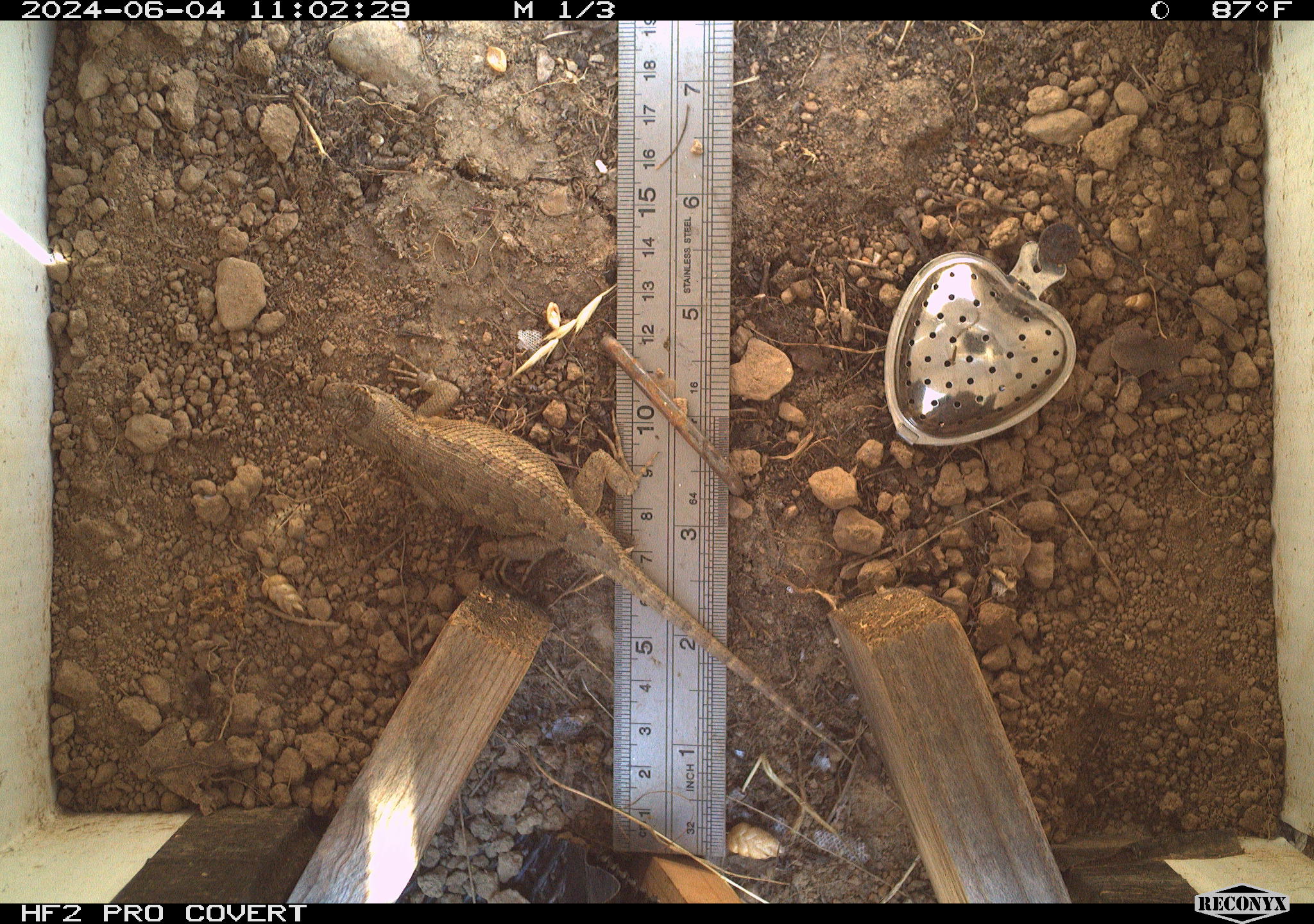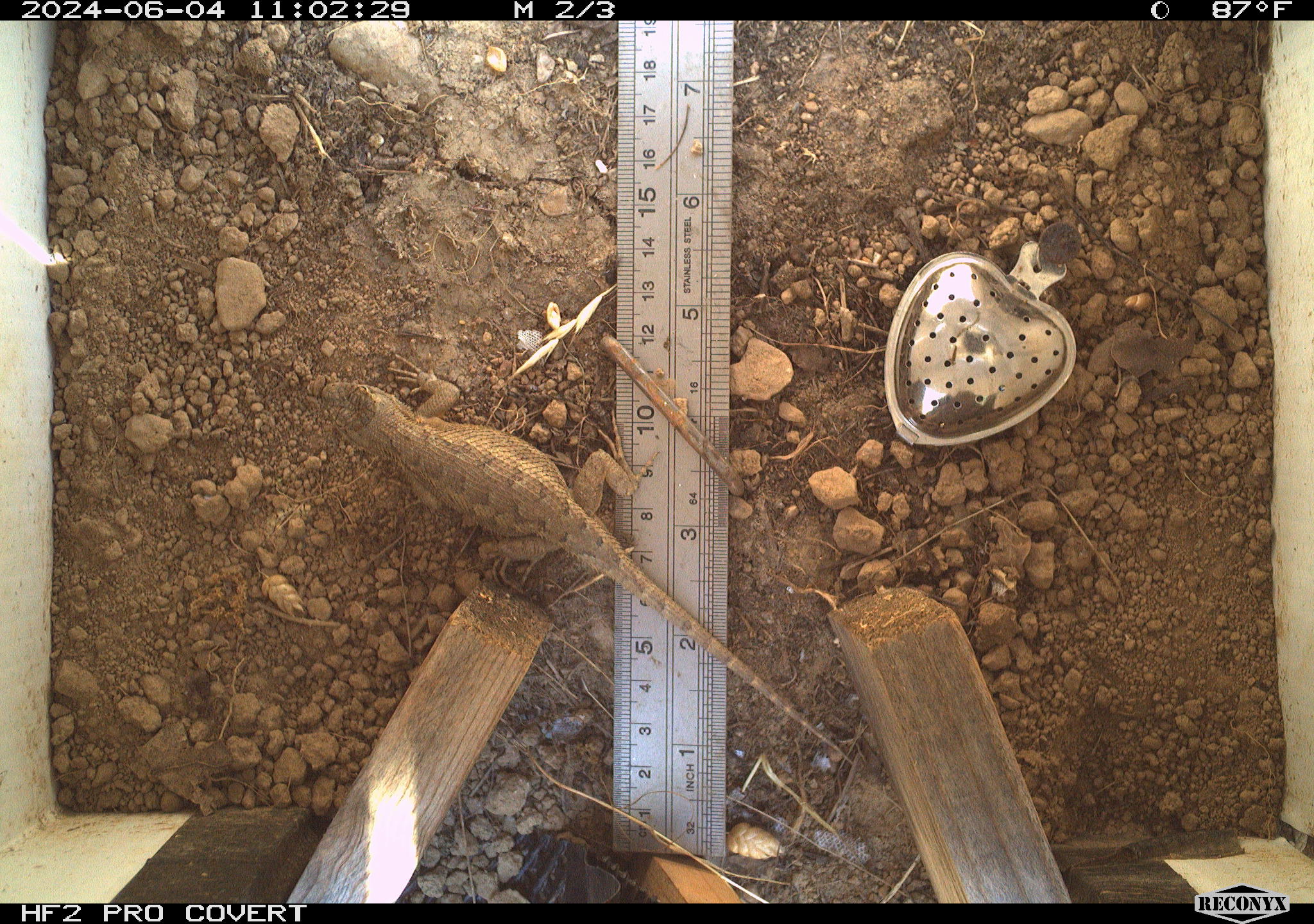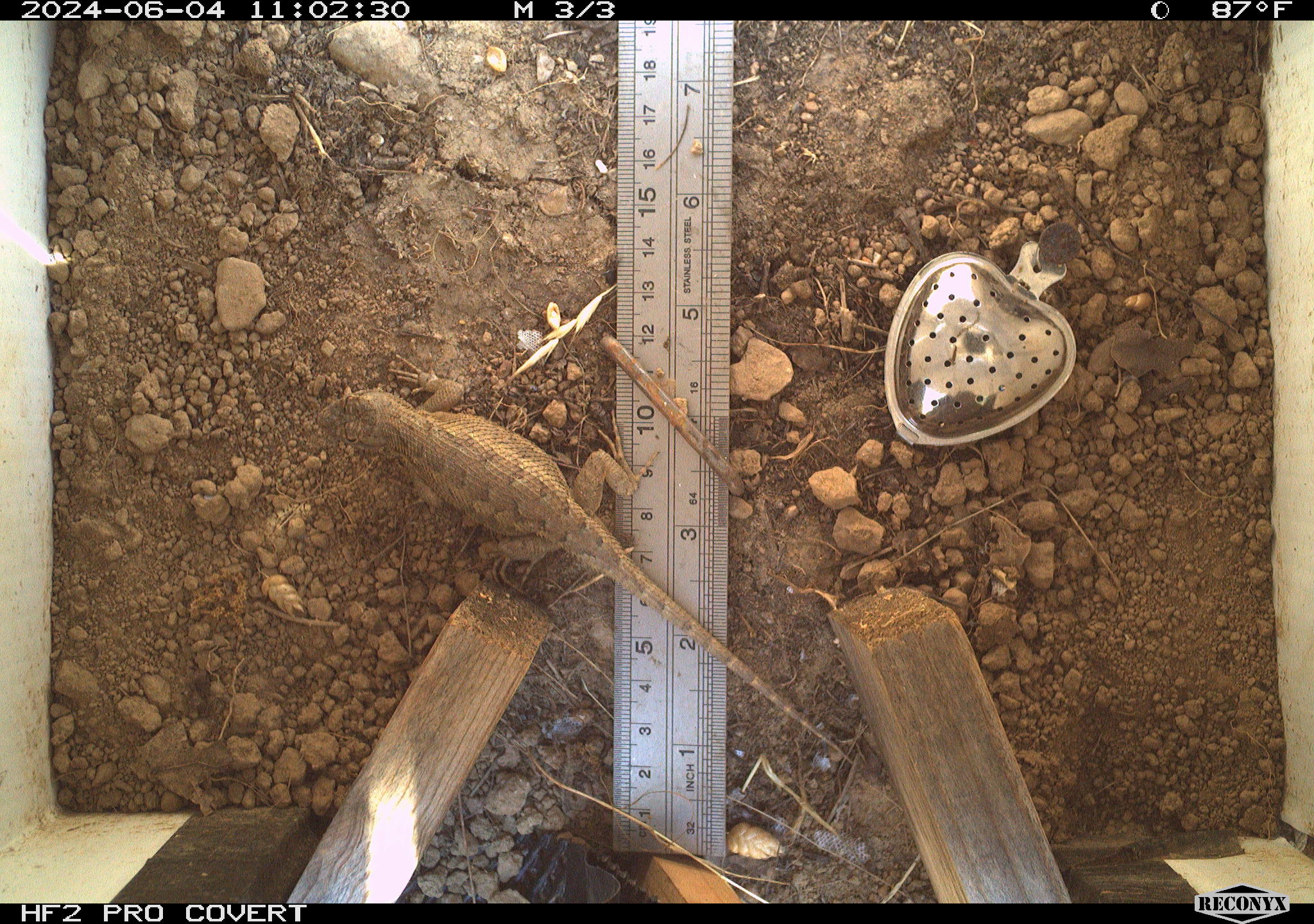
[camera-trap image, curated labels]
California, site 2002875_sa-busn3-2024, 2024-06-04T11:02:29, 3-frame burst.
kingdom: Animalia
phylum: Chordata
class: Reptilia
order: Squamata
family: Phrynosomatidae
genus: Sceloporus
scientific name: Sceloporus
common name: spiny lizards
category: sceloporus species